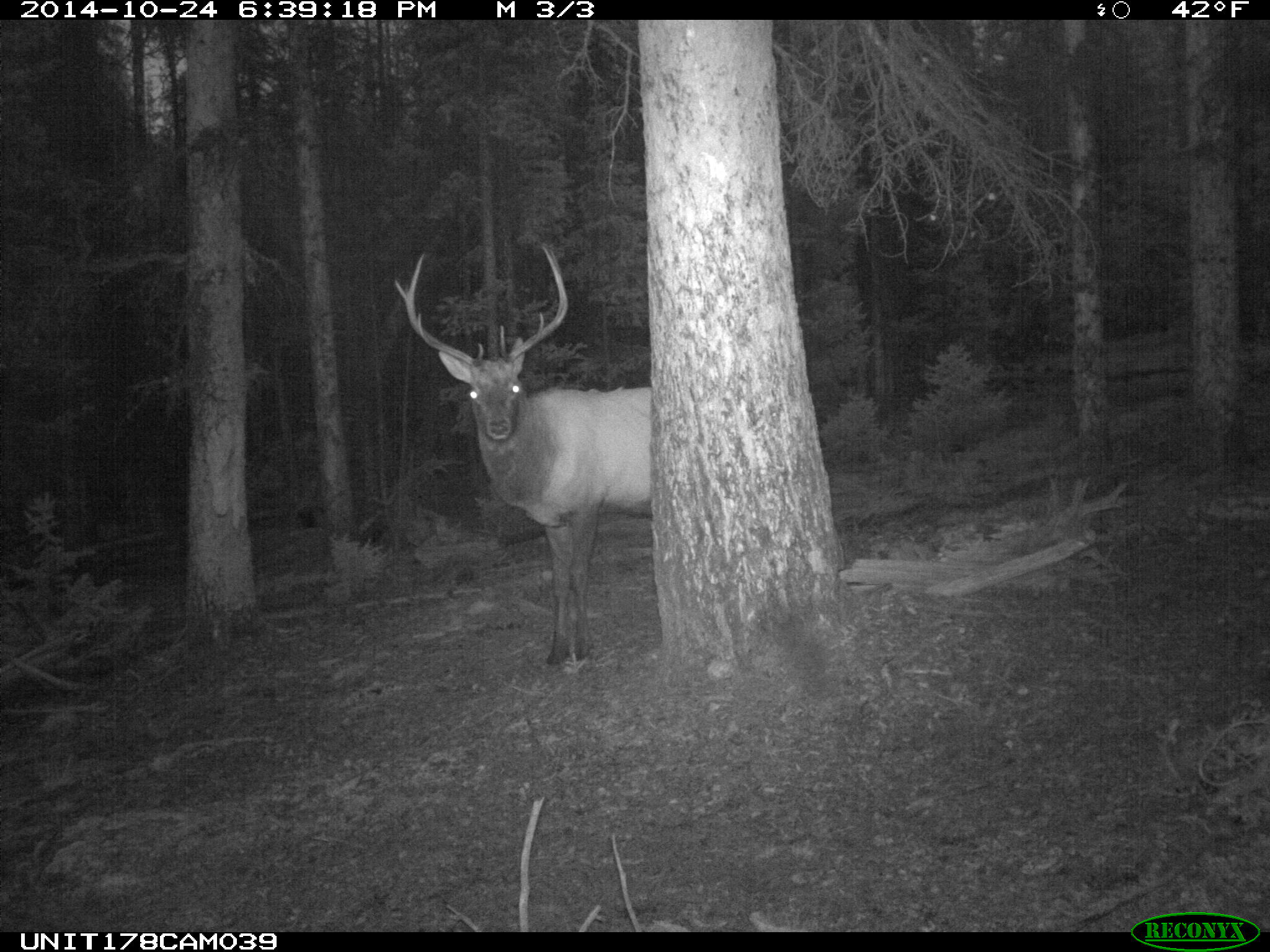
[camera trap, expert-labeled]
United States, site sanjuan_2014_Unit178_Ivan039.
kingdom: Animalia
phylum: Chordata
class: Mammalia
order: Artiodactyla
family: Cervidae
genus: Cervus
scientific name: Cervus elaphus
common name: red deer